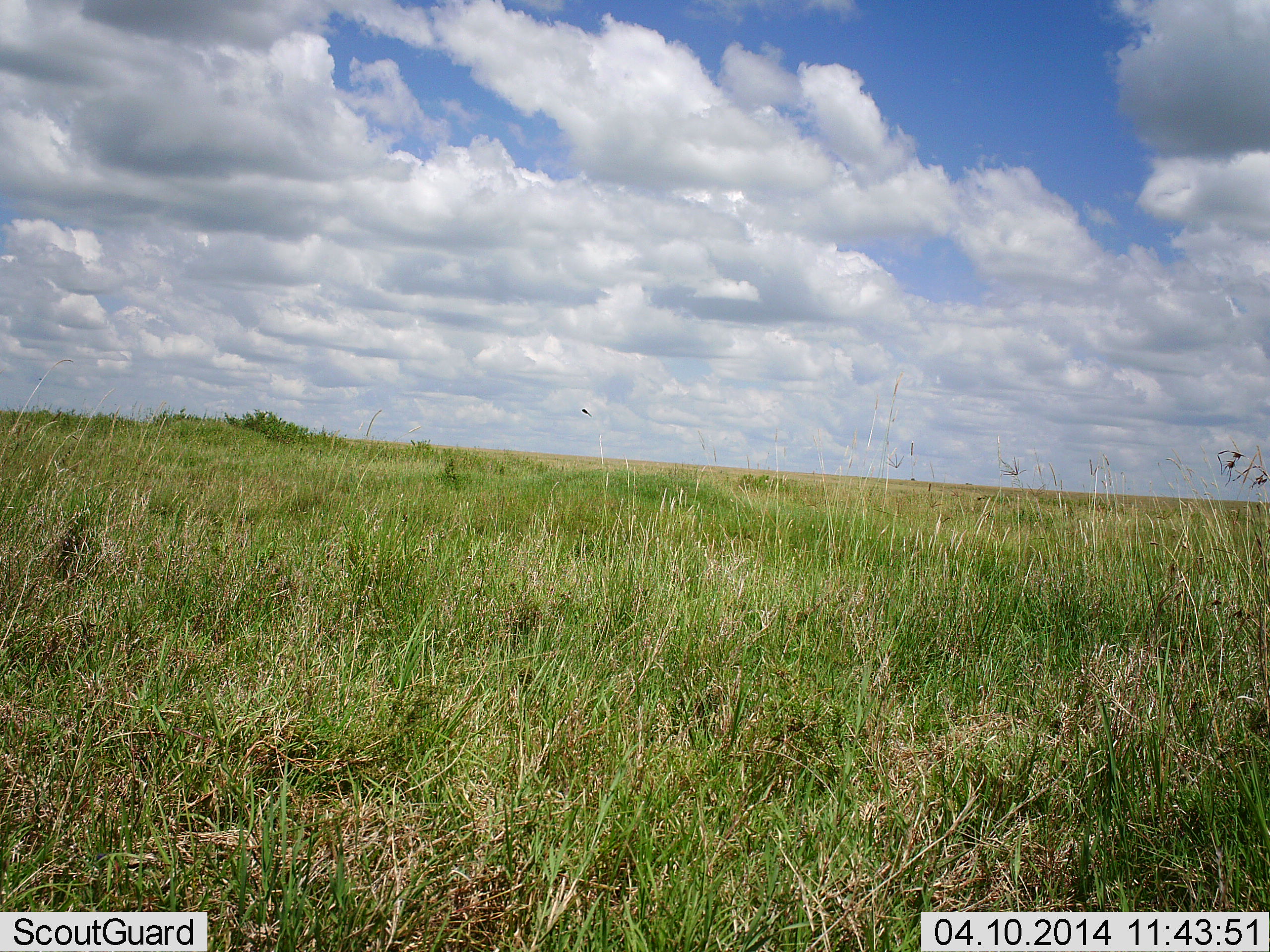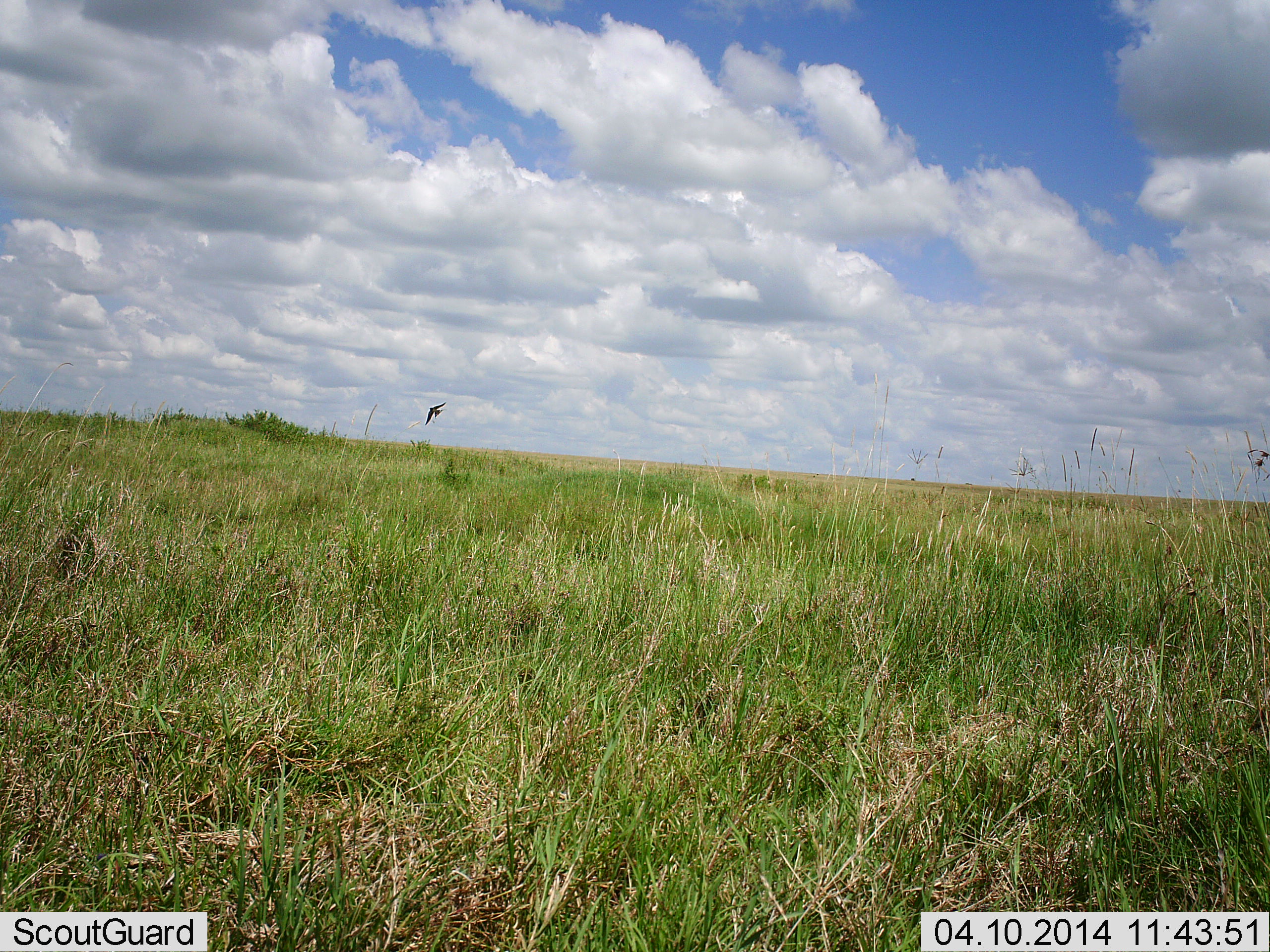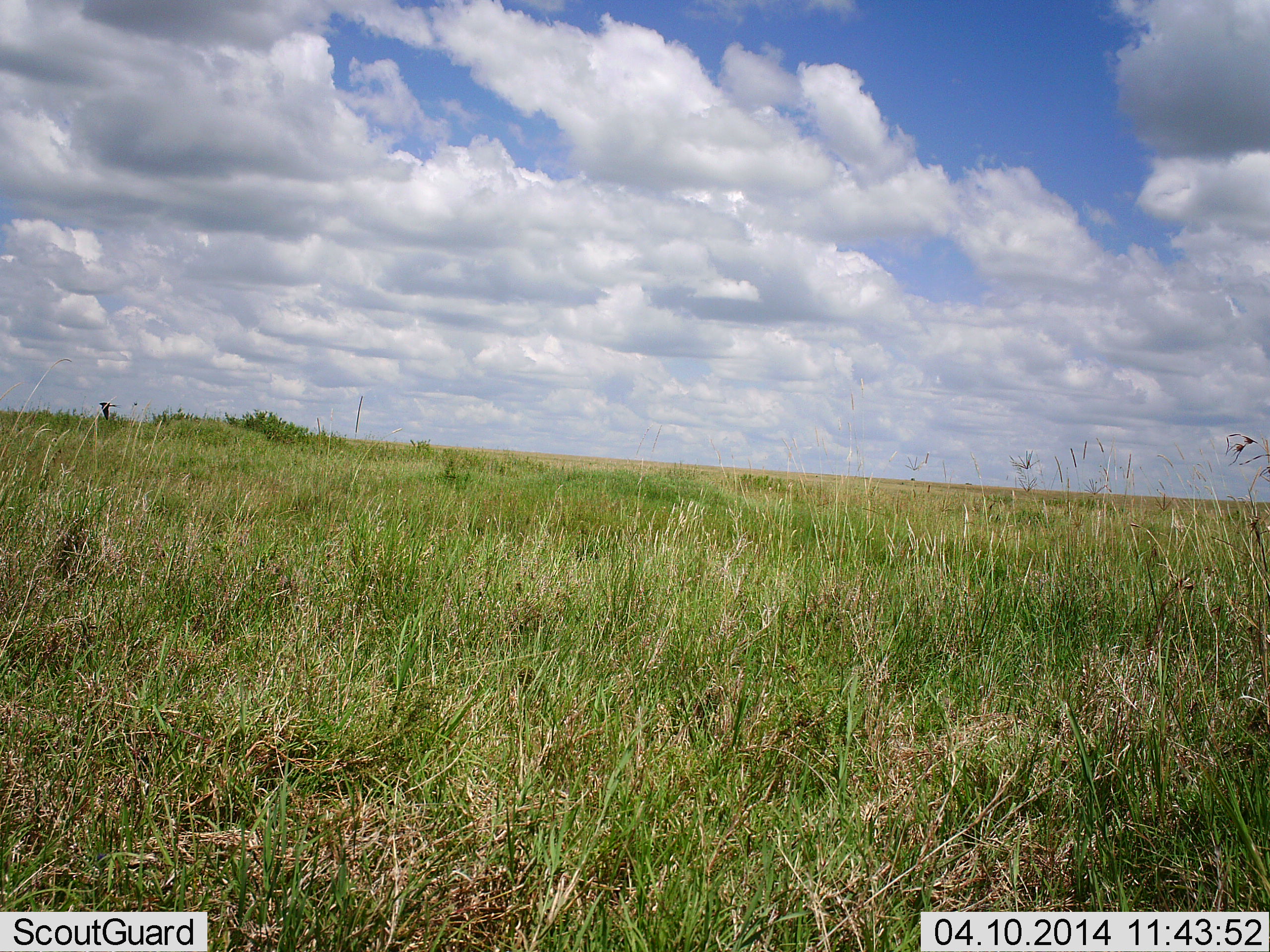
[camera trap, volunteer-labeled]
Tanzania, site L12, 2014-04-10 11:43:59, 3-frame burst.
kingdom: Animalia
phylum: Chordata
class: Aves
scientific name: Aves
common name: bird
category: otherbird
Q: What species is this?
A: Otherbird (bird) (Aves).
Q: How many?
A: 1.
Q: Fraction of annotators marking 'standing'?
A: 0%.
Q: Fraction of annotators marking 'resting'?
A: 0%.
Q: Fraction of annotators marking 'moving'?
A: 100%.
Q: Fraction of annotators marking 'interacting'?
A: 0%.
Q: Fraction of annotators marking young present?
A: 0%.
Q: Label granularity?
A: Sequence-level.